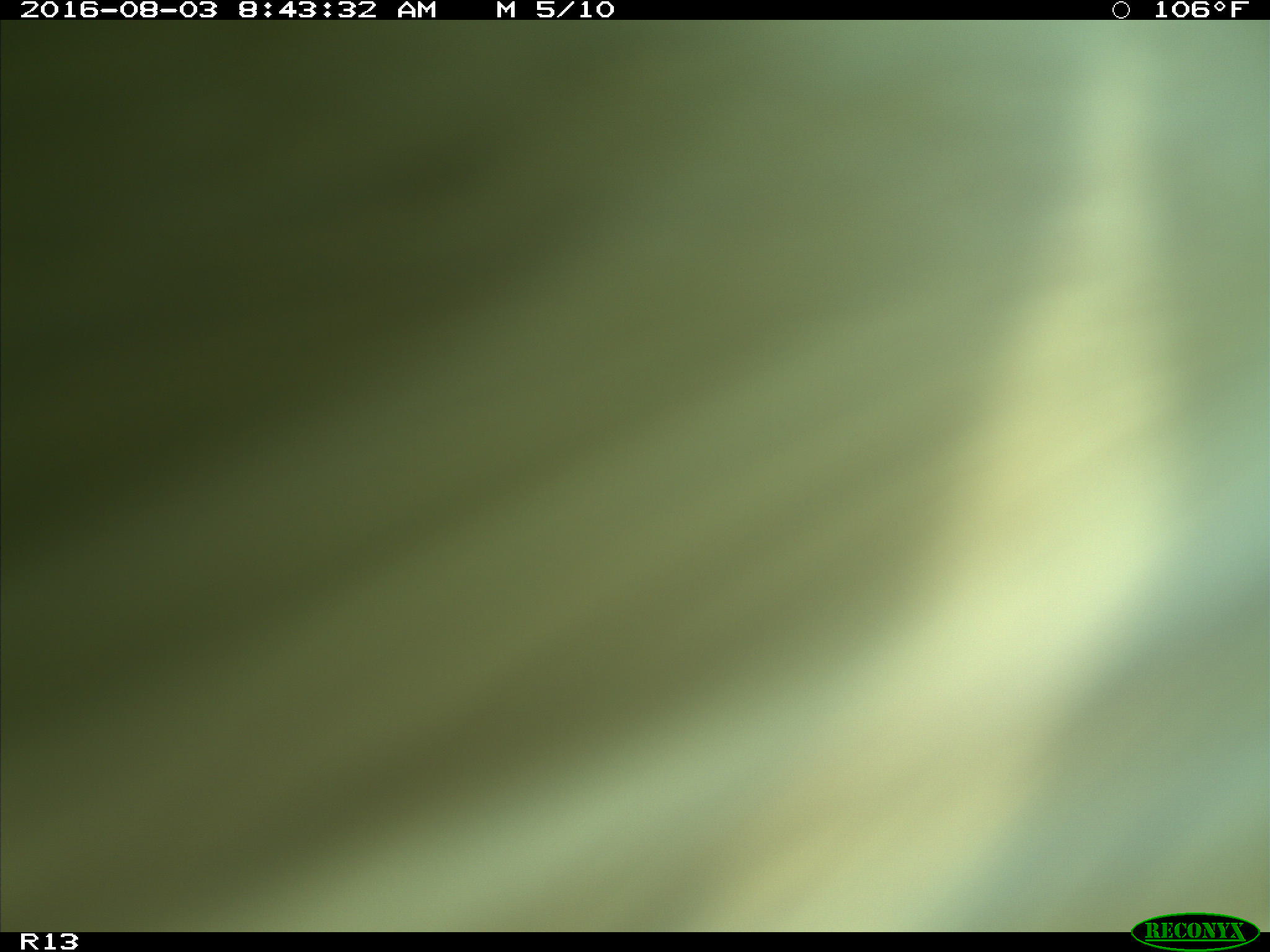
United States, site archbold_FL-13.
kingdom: Animalia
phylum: Chordata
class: Mammalia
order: Artiodactyla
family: Bovidae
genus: Bos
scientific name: Bos taurus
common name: domestic cow